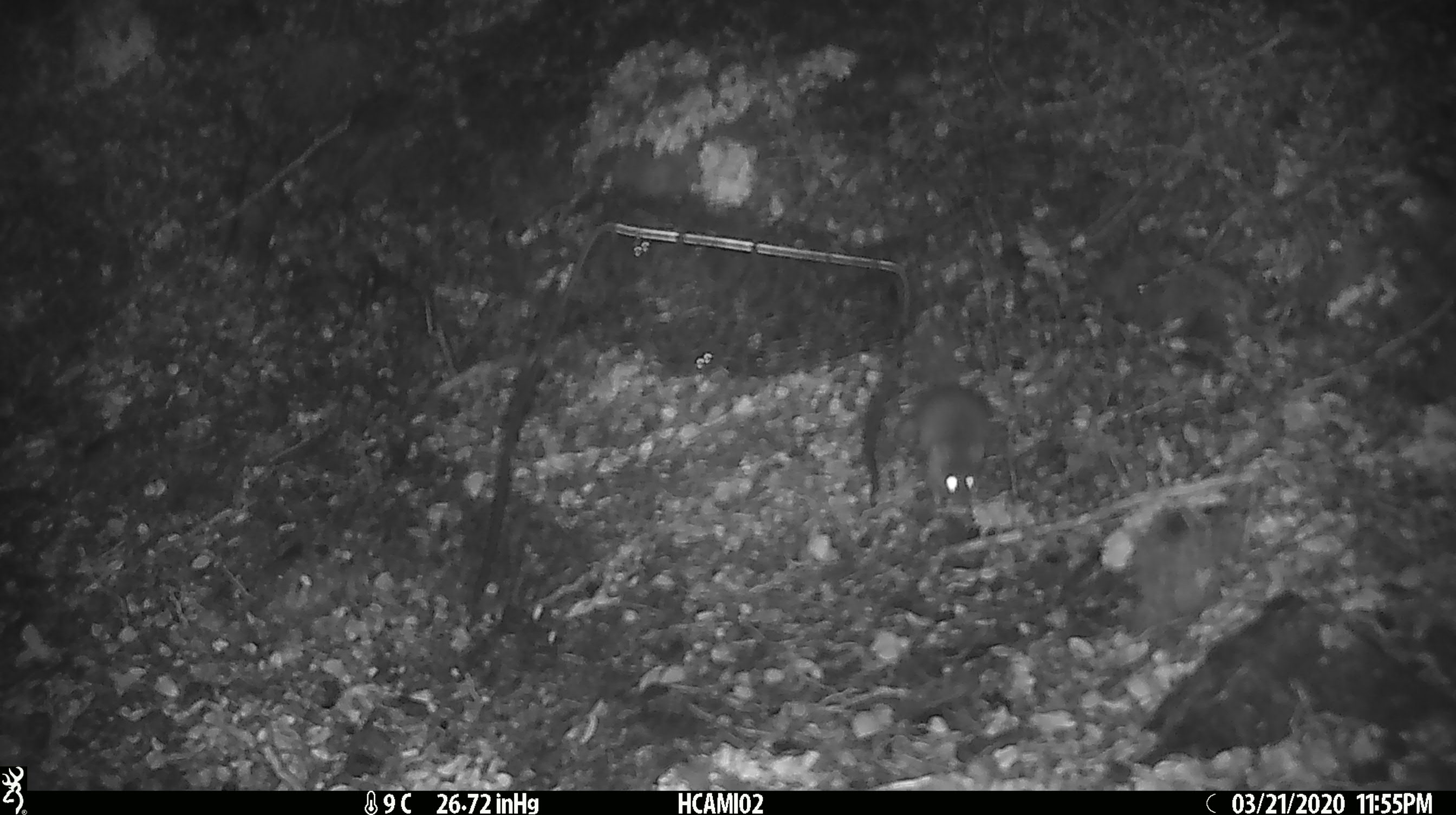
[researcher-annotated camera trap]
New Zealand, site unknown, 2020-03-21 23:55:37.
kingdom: Animalia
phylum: Chordata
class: Mammalia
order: Rodentia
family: Muridae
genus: Mus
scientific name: Mus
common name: mouse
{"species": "mouse (Mus)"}